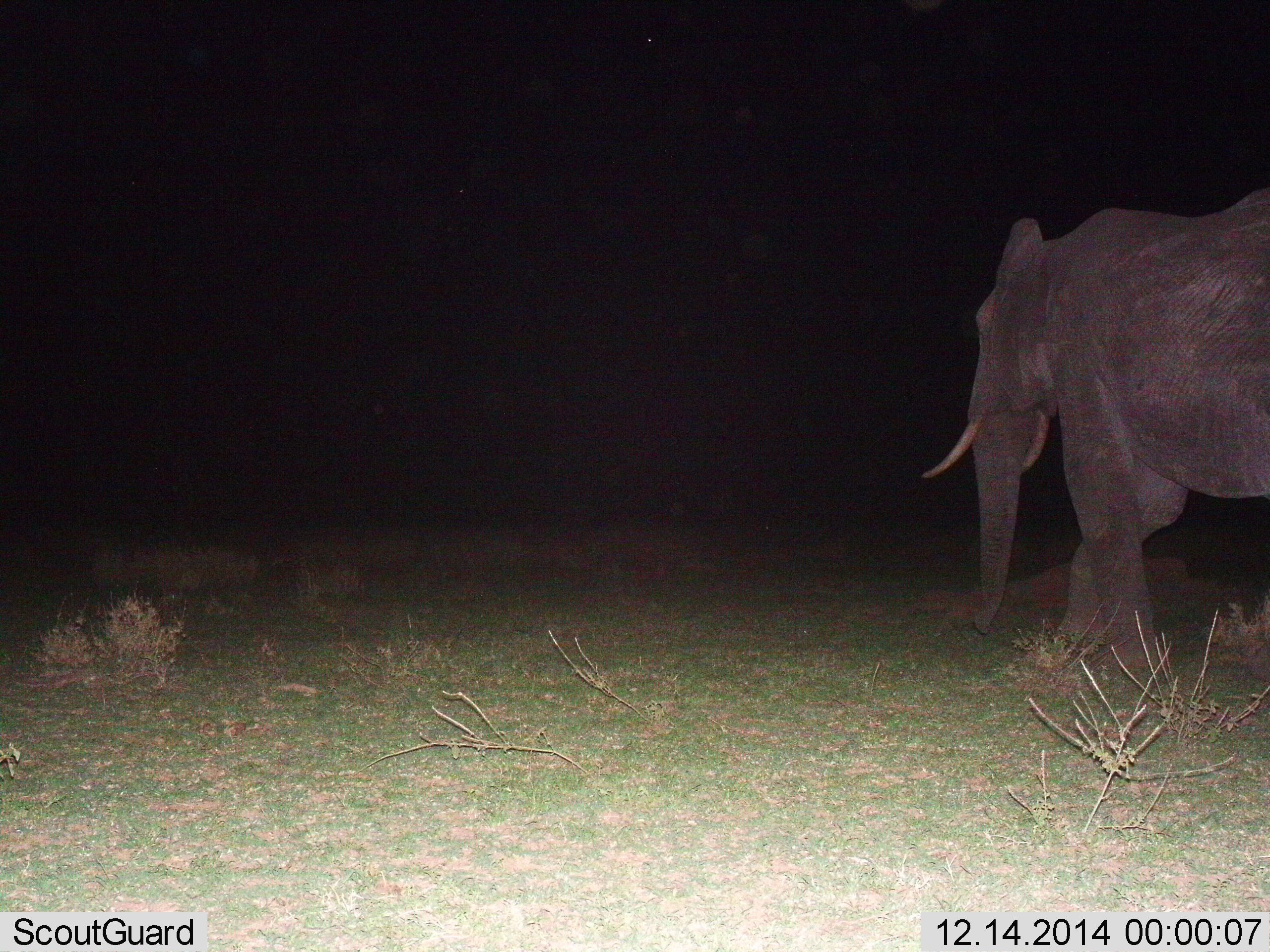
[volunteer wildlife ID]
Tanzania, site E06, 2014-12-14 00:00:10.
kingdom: Animalia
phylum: Chordata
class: Mammalia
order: Proboscidea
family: Elephantidae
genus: Loxodonta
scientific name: Loxodonta africana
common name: african bush elephant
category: elephant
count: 1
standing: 0%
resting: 0%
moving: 100%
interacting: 0%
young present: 0%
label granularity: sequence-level